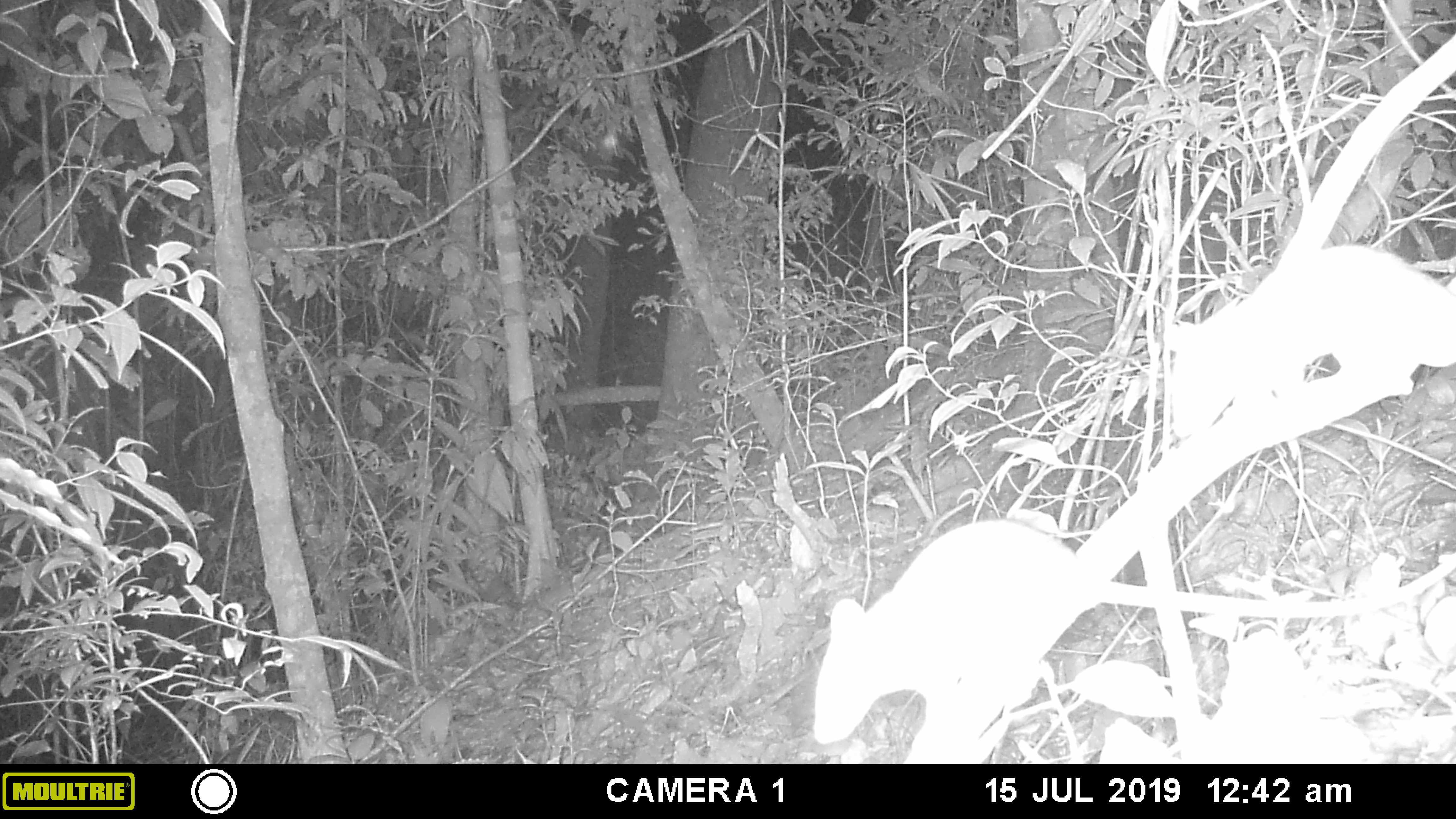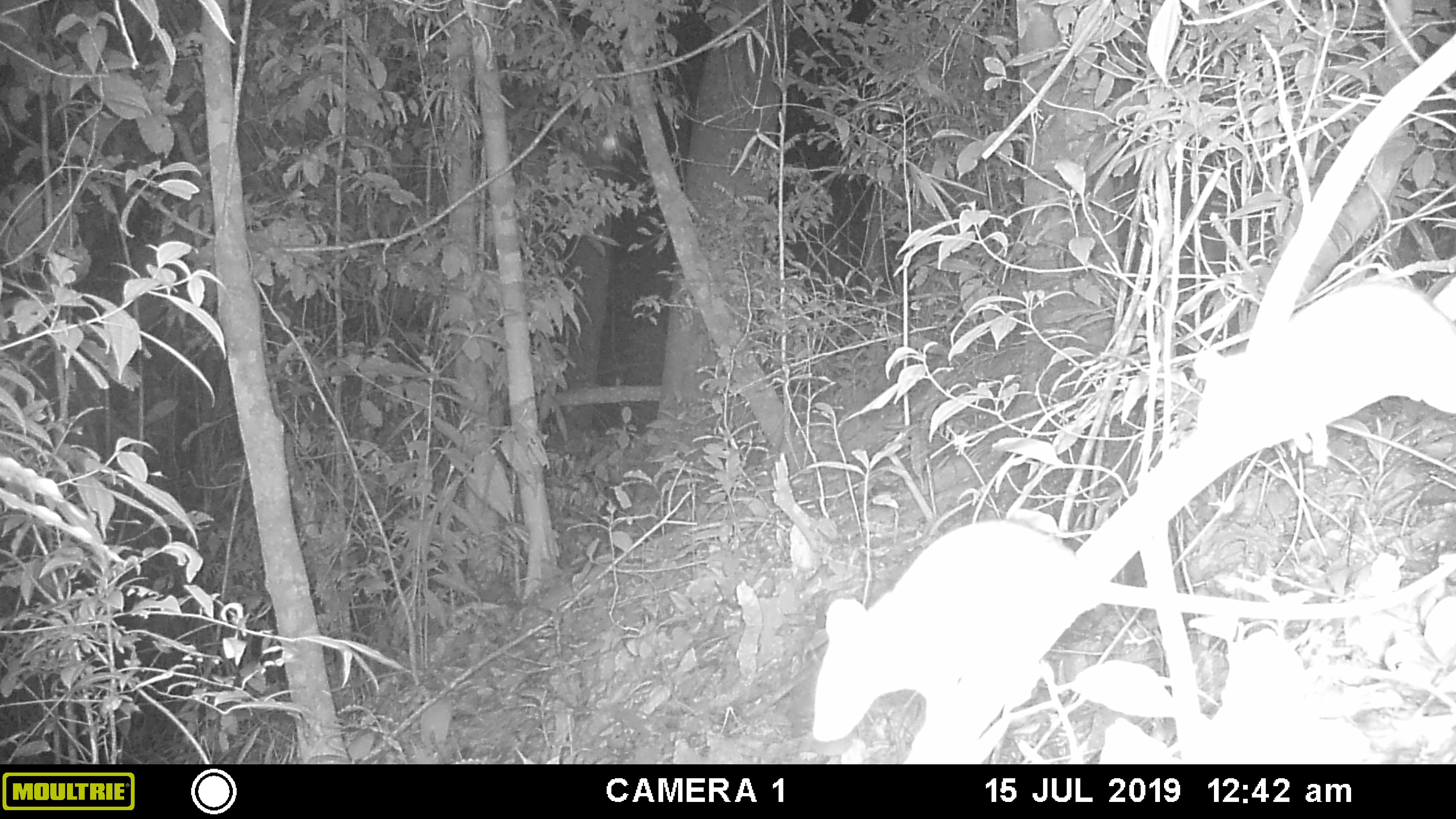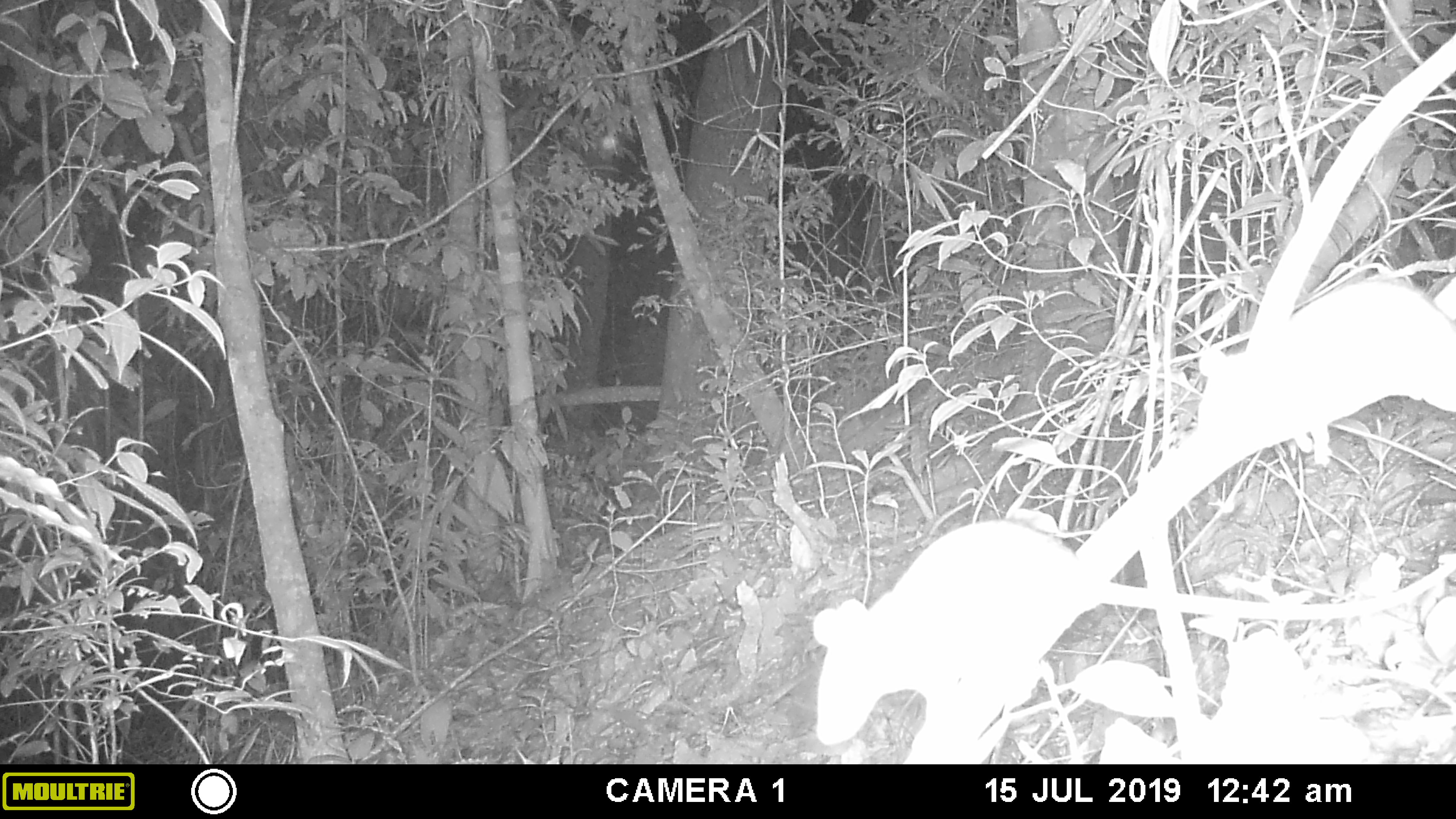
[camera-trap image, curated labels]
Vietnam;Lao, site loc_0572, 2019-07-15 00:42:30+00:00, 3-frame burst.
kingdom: Animalia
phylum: Chordata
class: Mammalia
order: Rodentia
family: Muridae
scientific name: Muridae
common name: old-world mice and rats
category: unidentified murid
Unidentified murid (old-world mice and rats) (Muridae). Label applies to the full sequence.